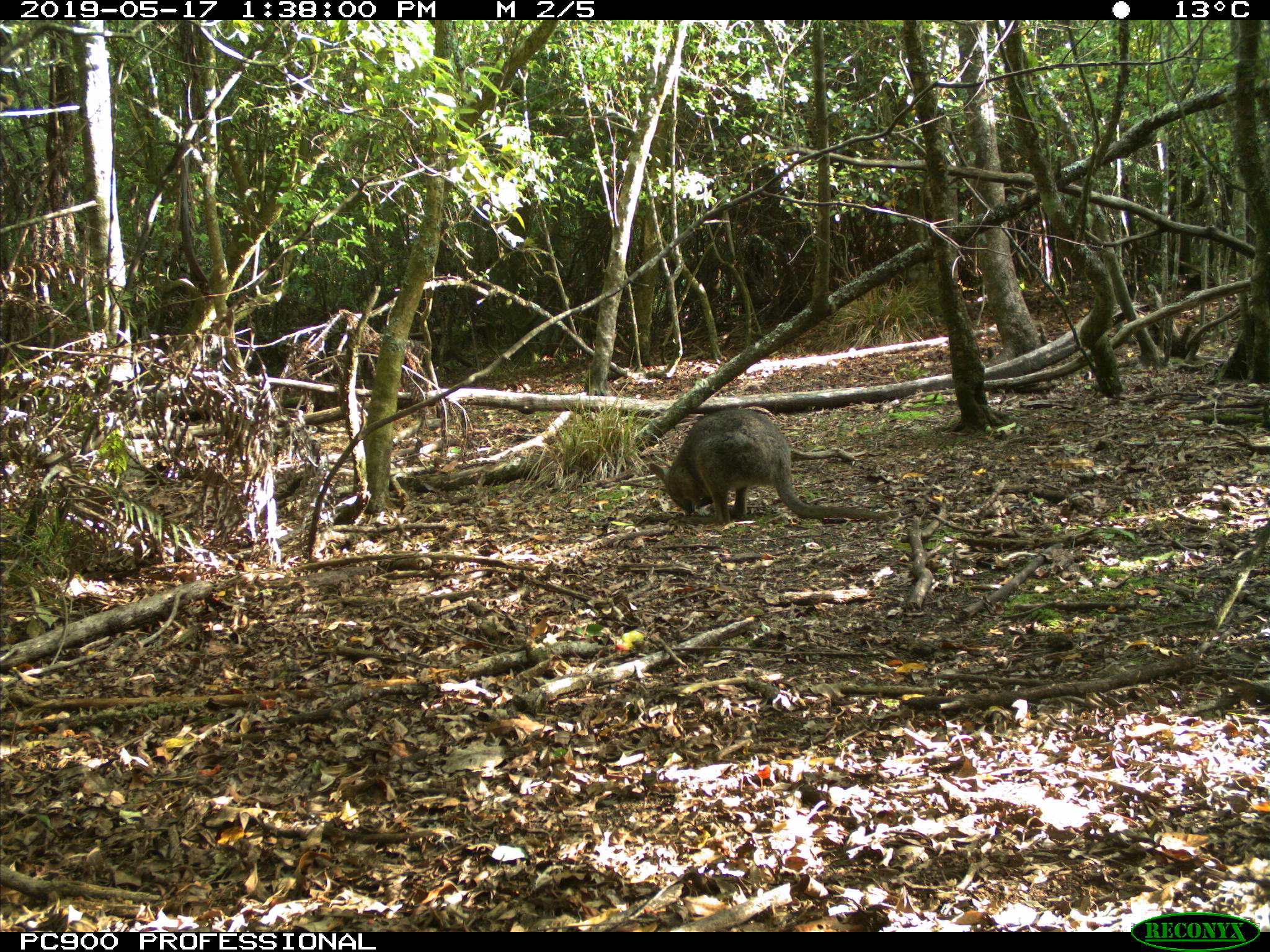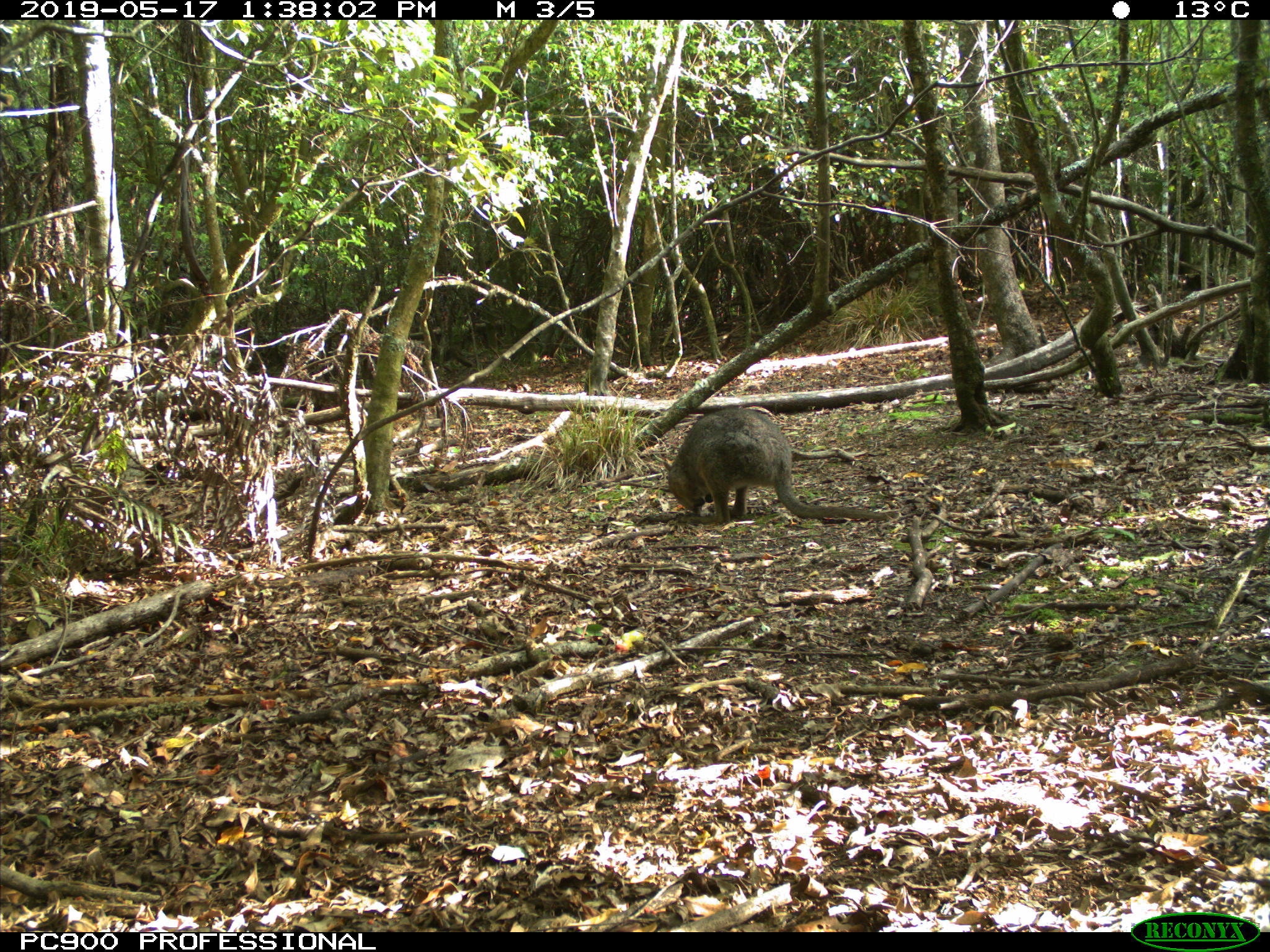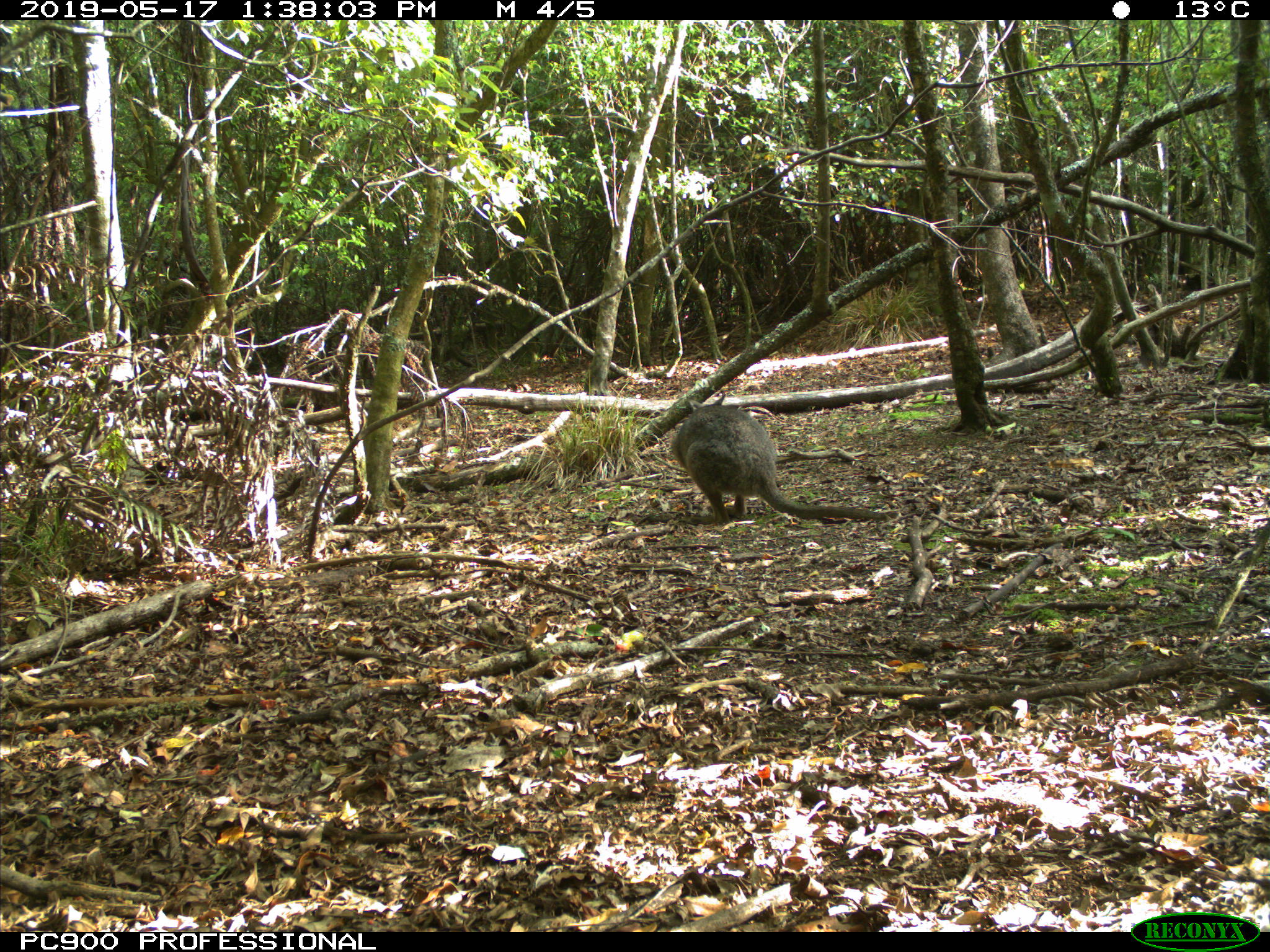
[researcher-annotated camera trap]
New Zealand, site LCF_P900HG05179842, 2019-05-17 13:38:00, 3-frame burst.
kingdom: Animalia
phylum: Chordata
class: Mammalia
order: Diprotodontia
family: Macropodidae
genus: Notamacropus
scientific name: Notamacropus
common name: wallaby